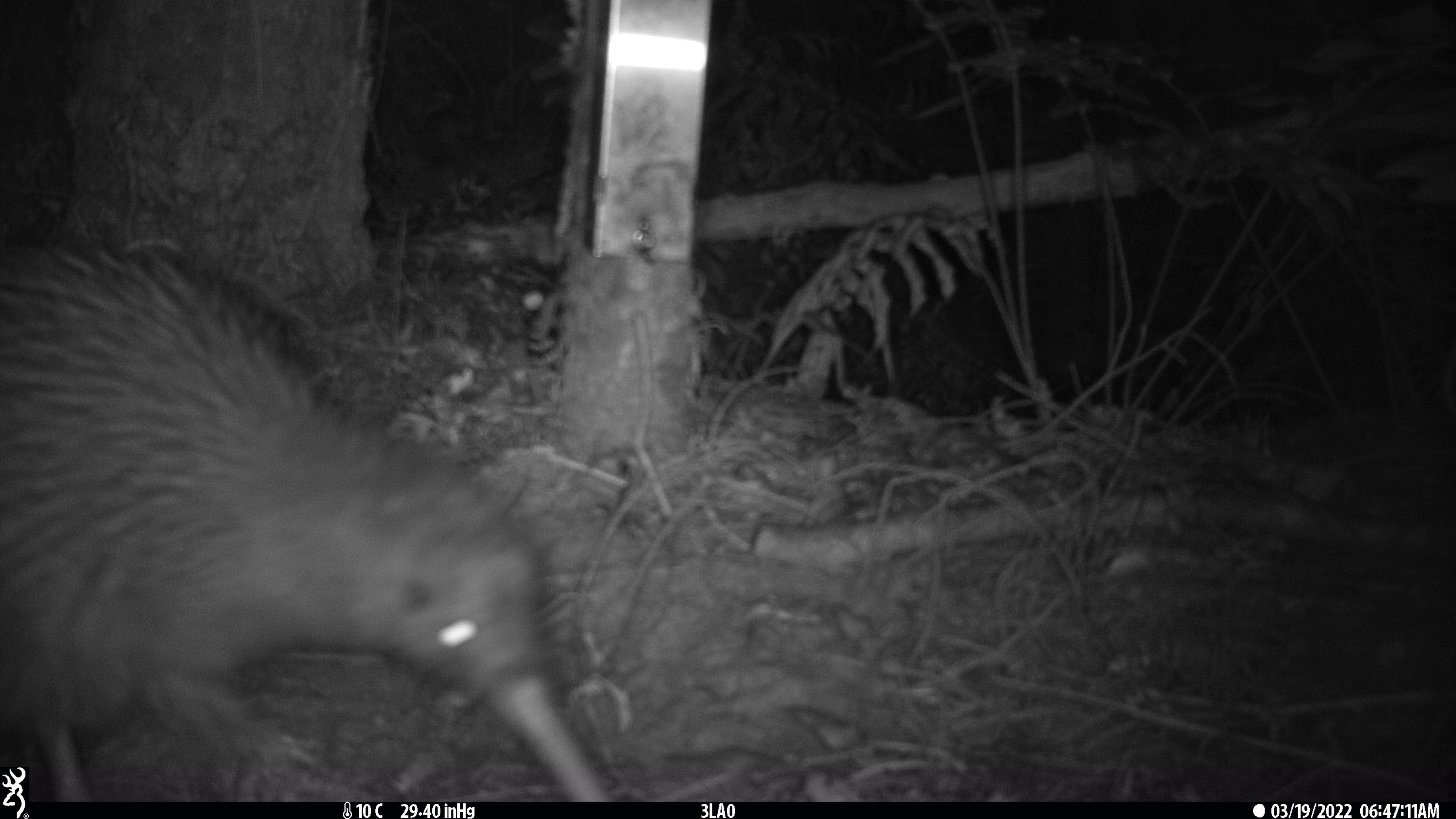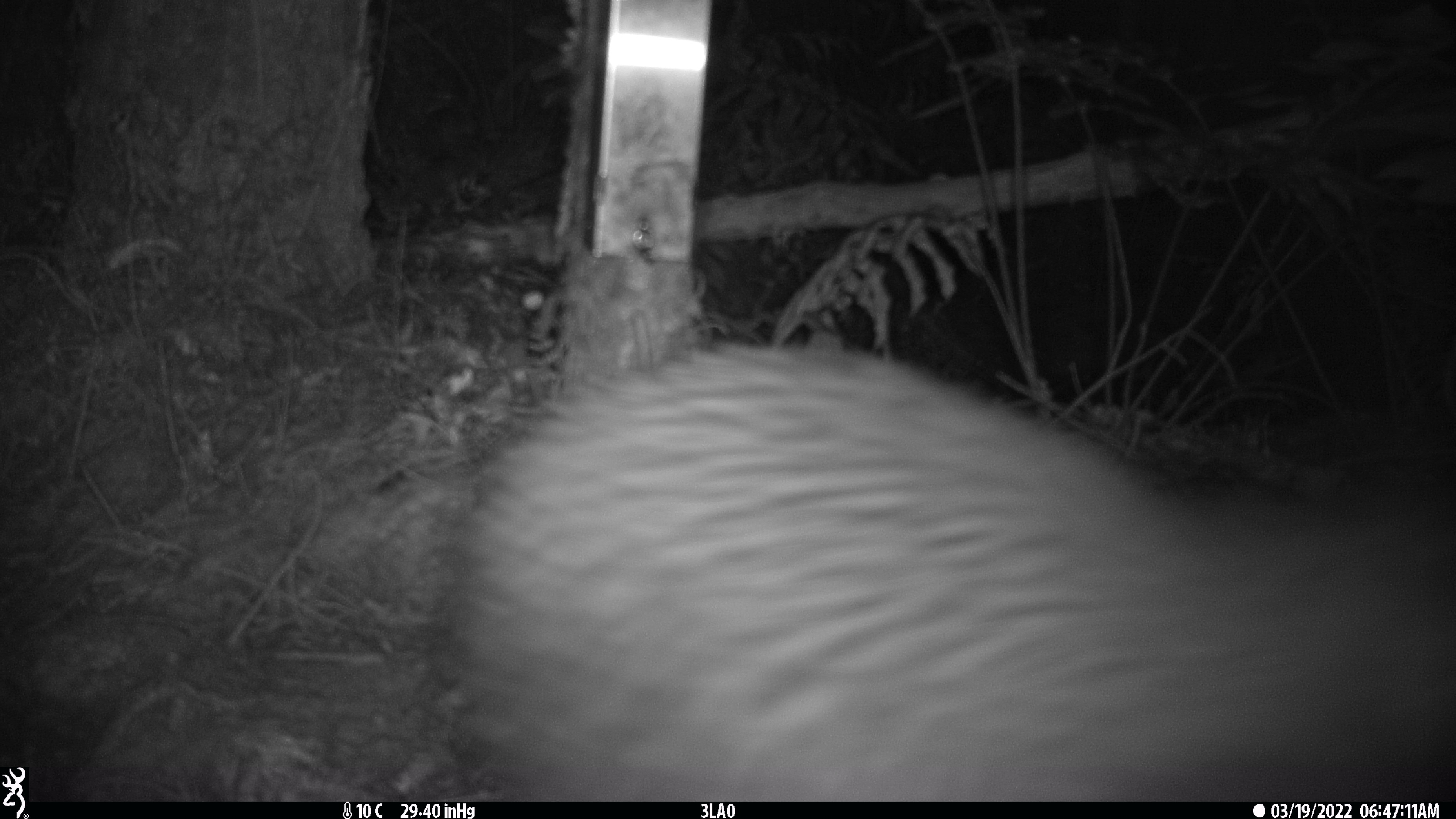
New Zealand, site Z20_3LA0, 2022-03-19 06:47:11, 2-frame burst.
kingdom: Animalia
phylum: Chordata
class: Aves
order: Apterygiformes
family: Apterygidae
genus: Apteryx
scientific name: Apteryx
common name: kiwi